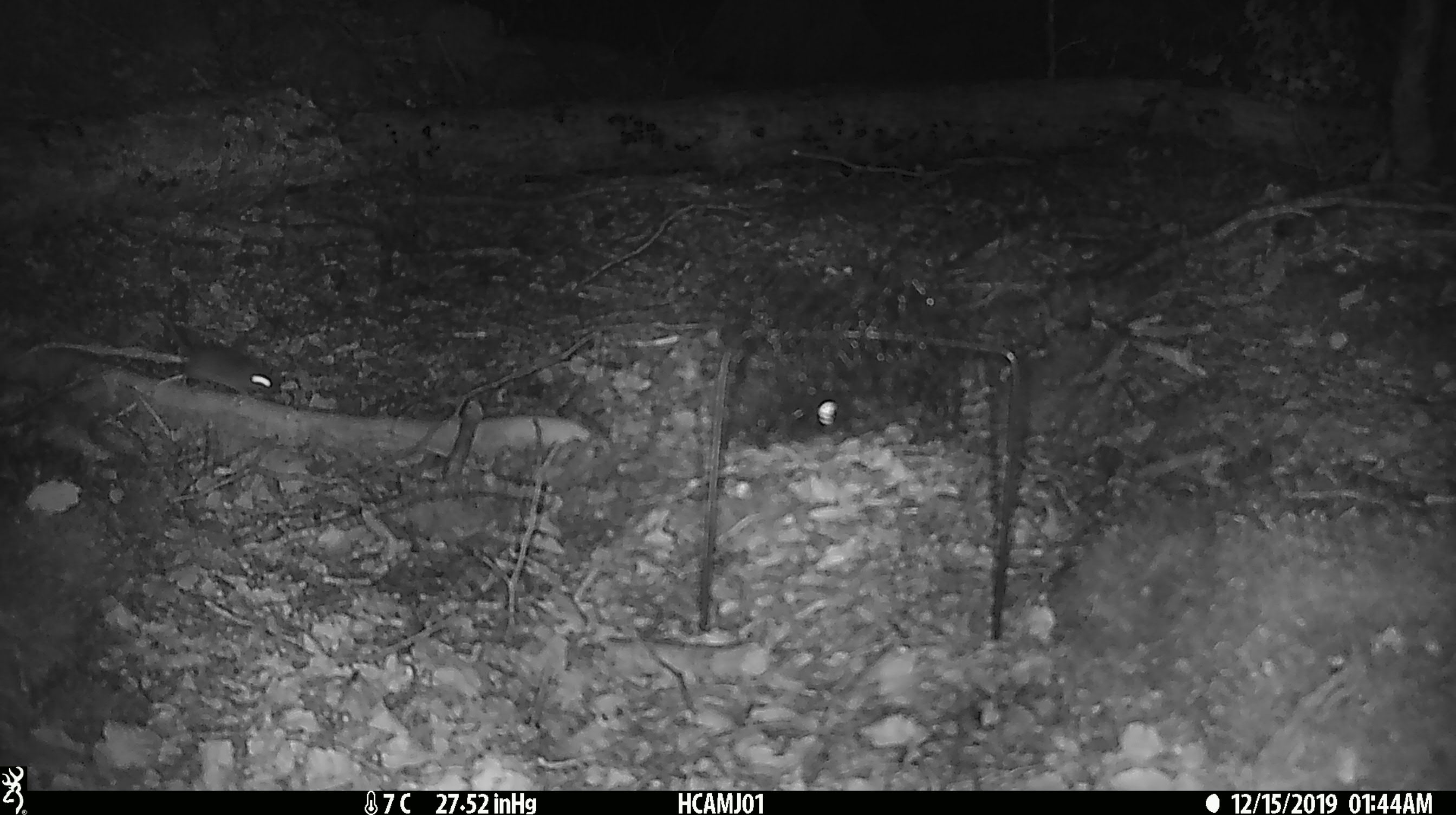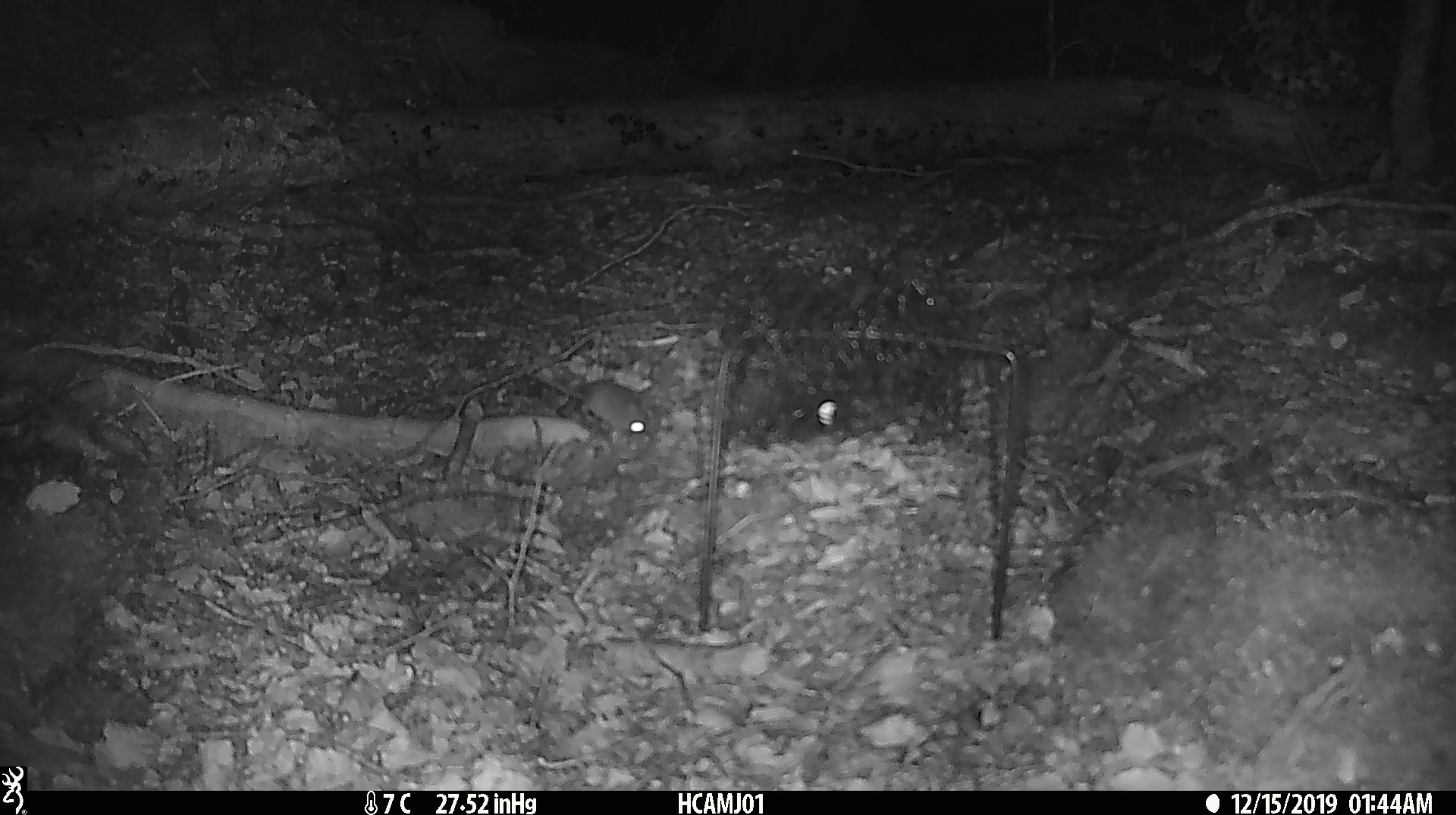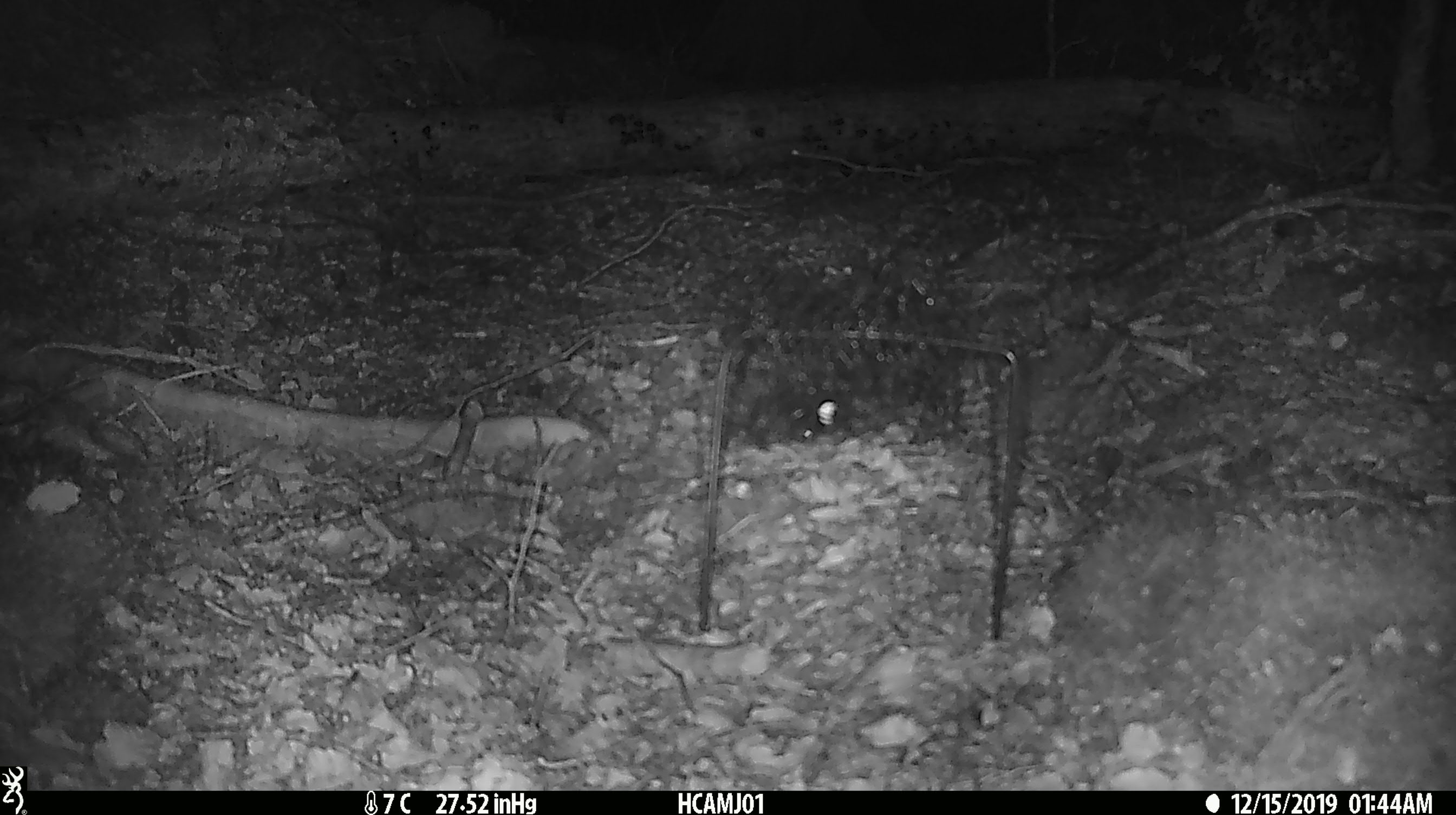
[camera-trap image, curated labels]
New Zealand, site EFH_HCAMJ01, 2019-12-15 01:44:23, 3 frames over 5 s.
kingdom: Animalia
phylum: Chordata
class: Mammalia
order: Rodentia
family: Muridae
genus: Mus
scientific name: Mus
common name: mouse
Mouse (Mus).